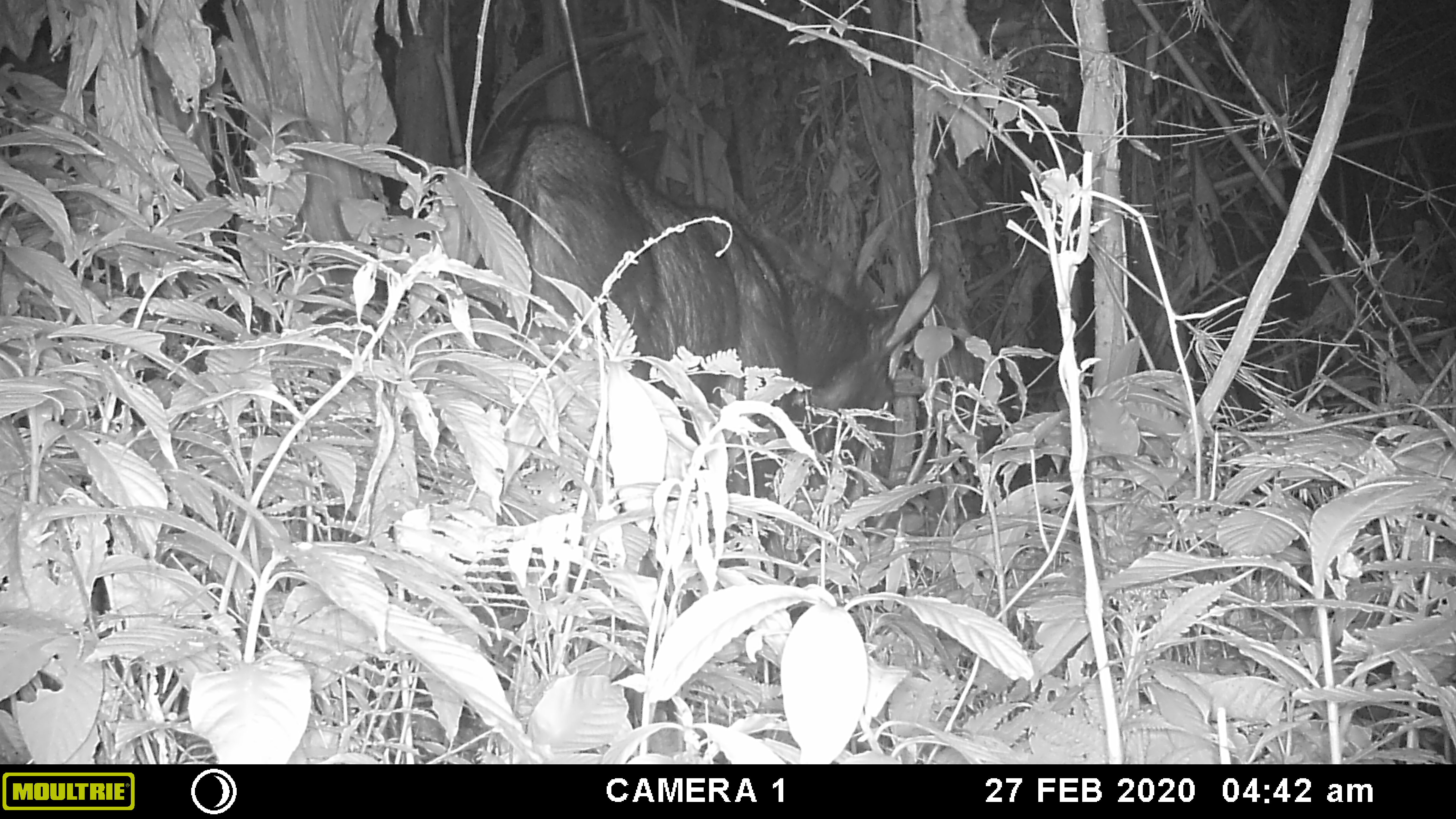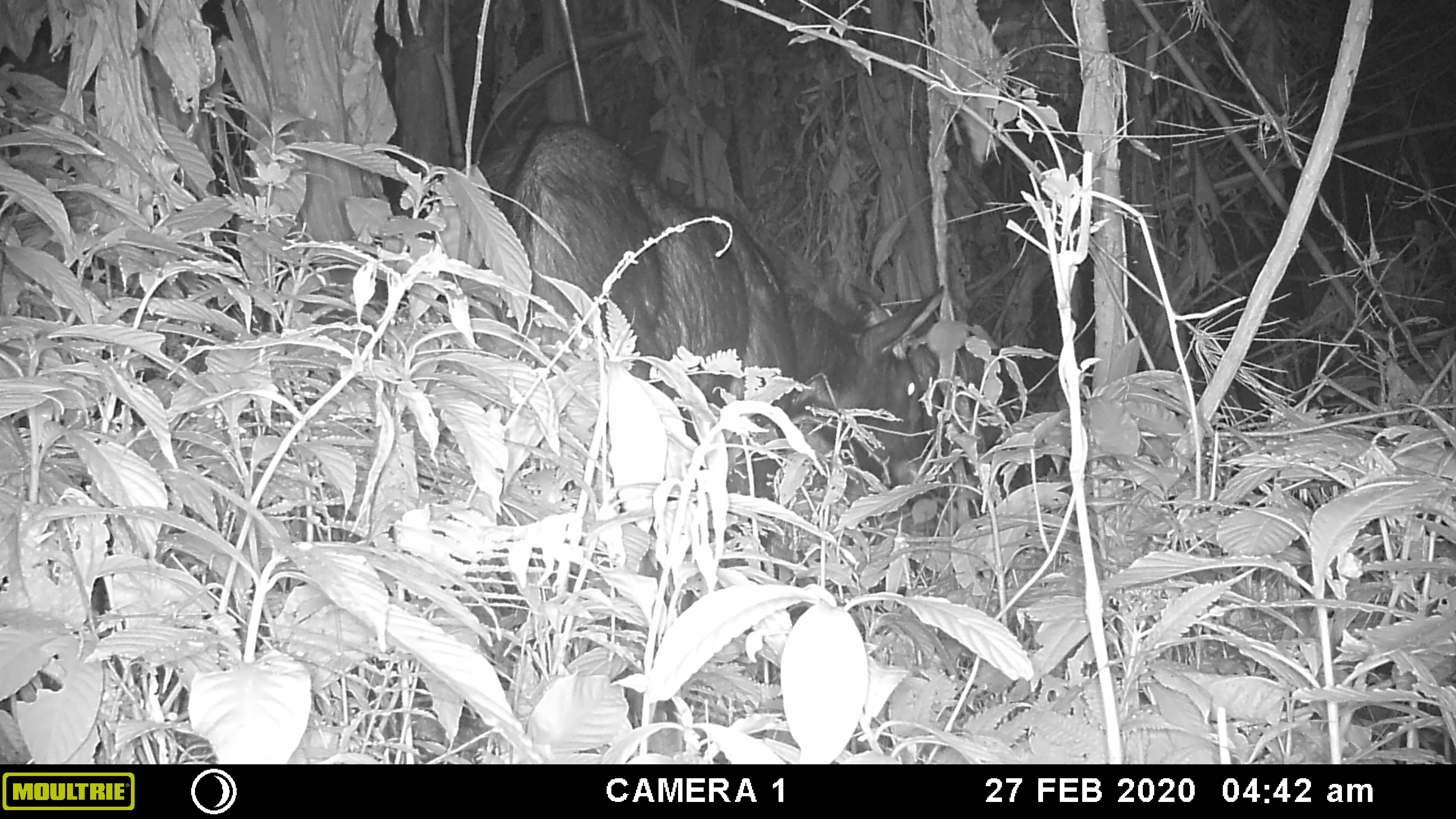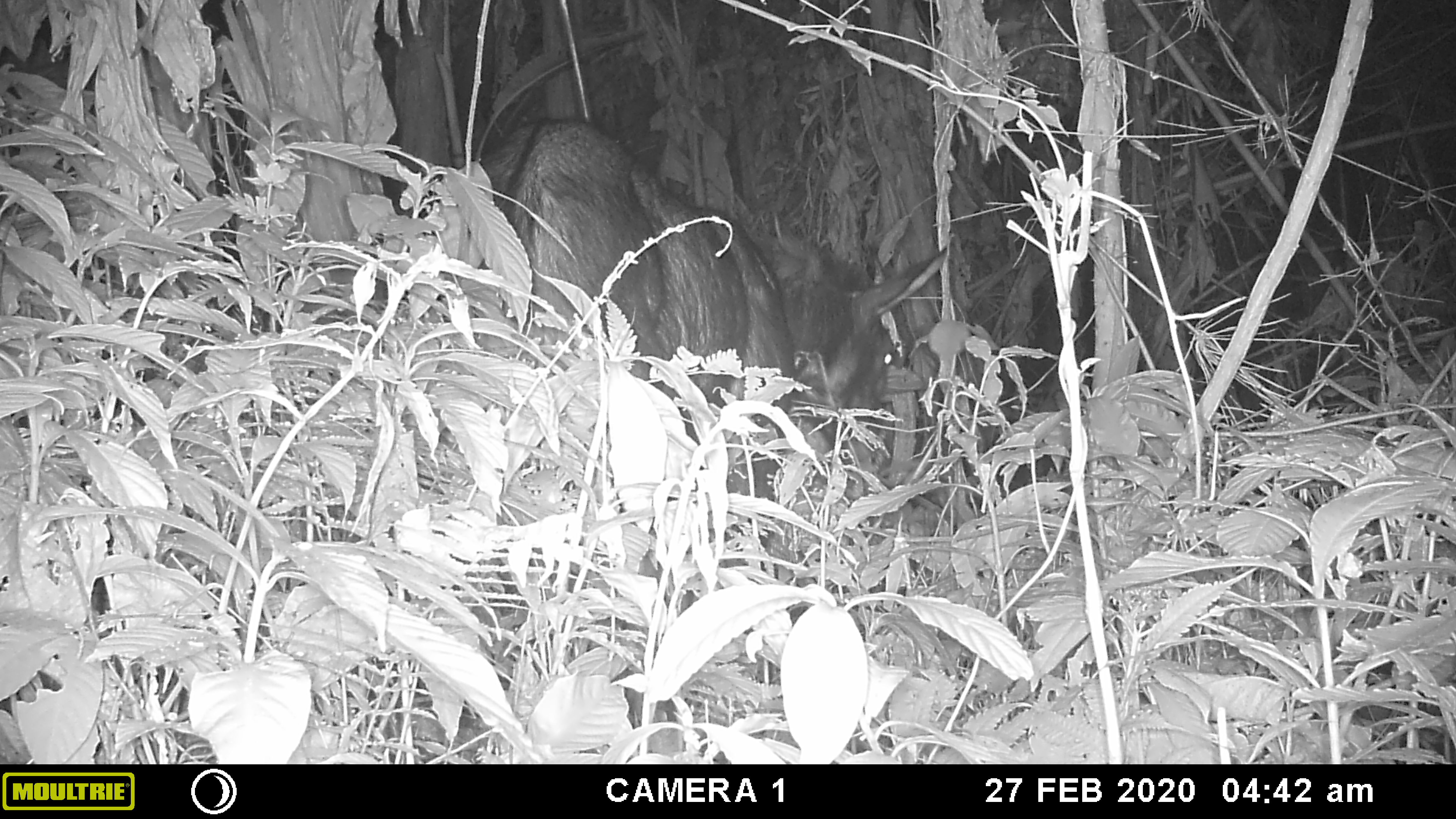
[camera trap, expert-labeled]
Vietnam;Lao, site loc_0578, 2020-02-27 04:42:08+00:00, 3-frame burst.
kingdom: Animalia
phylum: Chordata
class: Mammalia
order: Artiodactyla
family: Bovidae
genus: Capricornis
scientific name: Capricornis sumatraensis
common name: chinese serow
Chinese serow (Capricornis sumatraensis). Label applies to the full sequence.